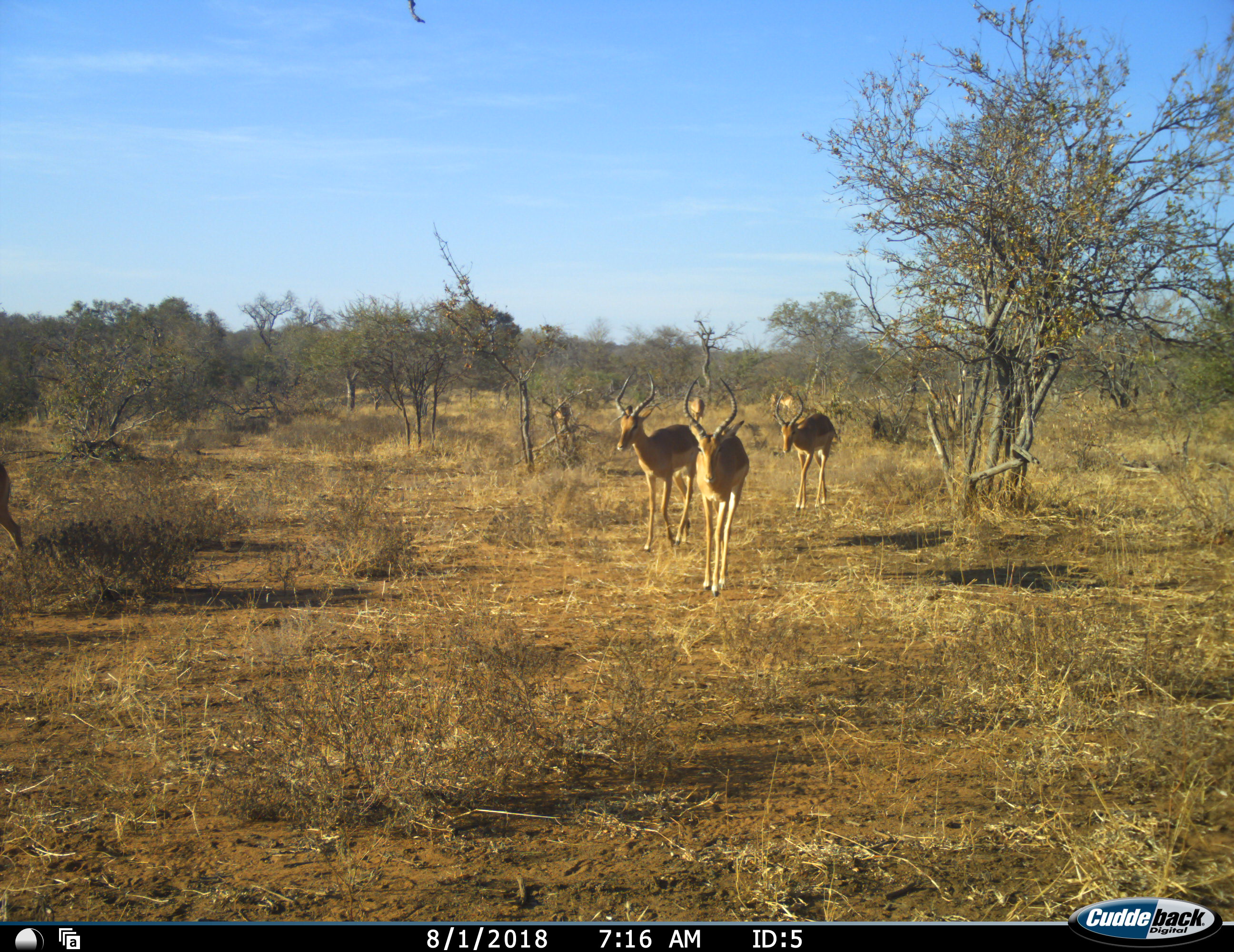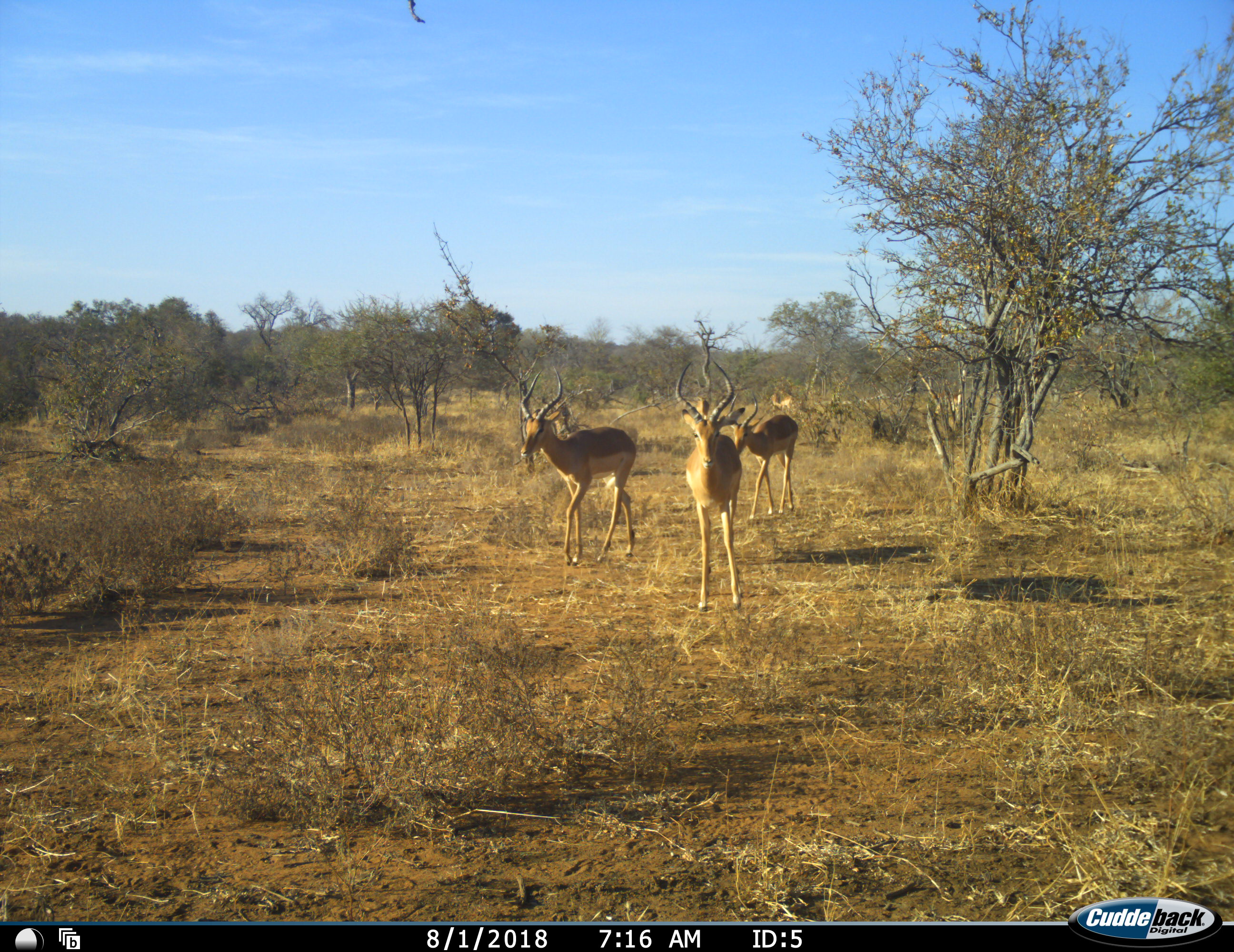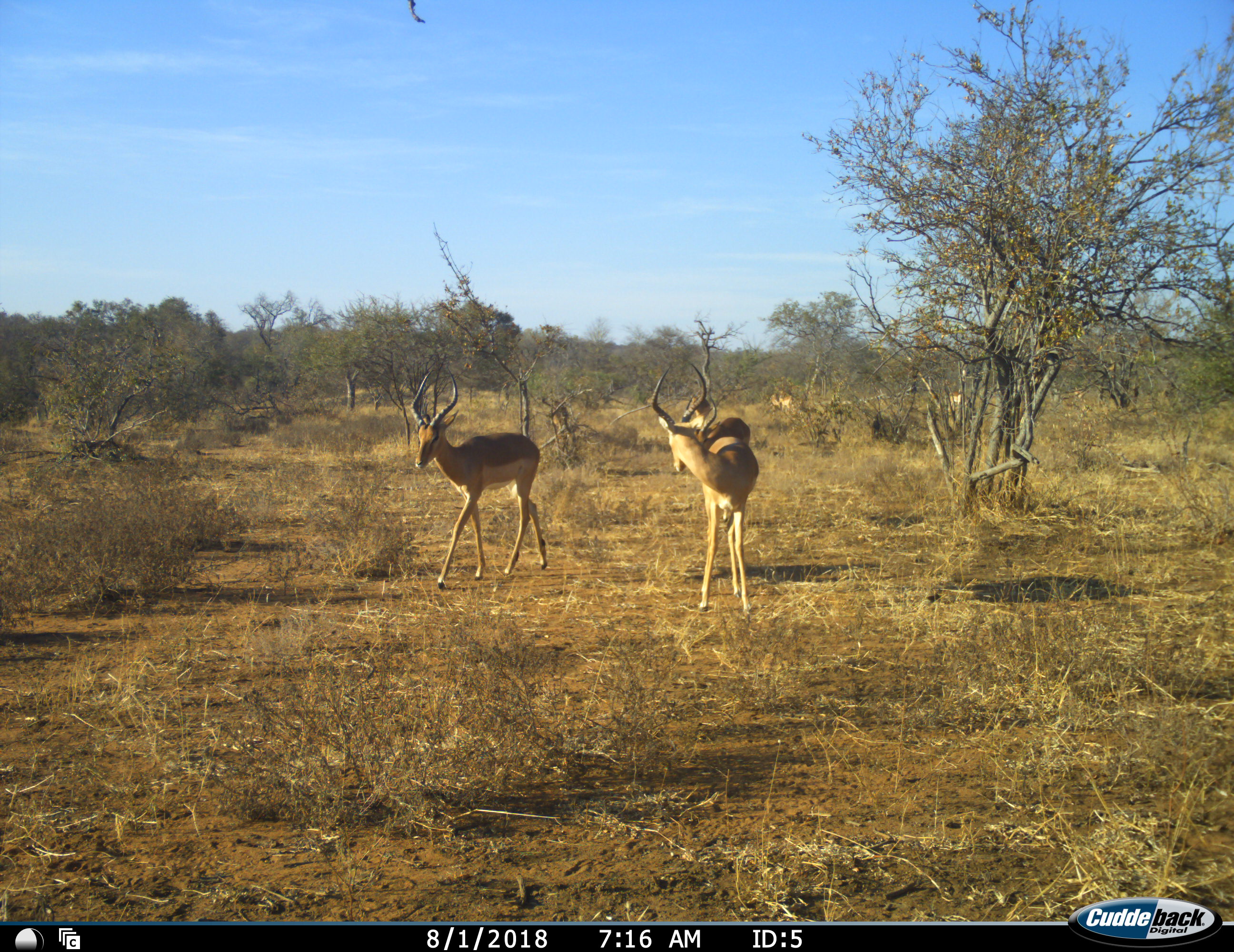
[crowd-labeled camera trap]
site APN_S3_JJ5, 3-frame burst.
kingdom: Animalia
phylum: Chordata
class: Mammalia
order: Artiodactyla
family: Bovidae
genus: Aepyceros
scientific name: Aepyceros melampus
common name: impala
Impala (Aepyceros melampus), count 7. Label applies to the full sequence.